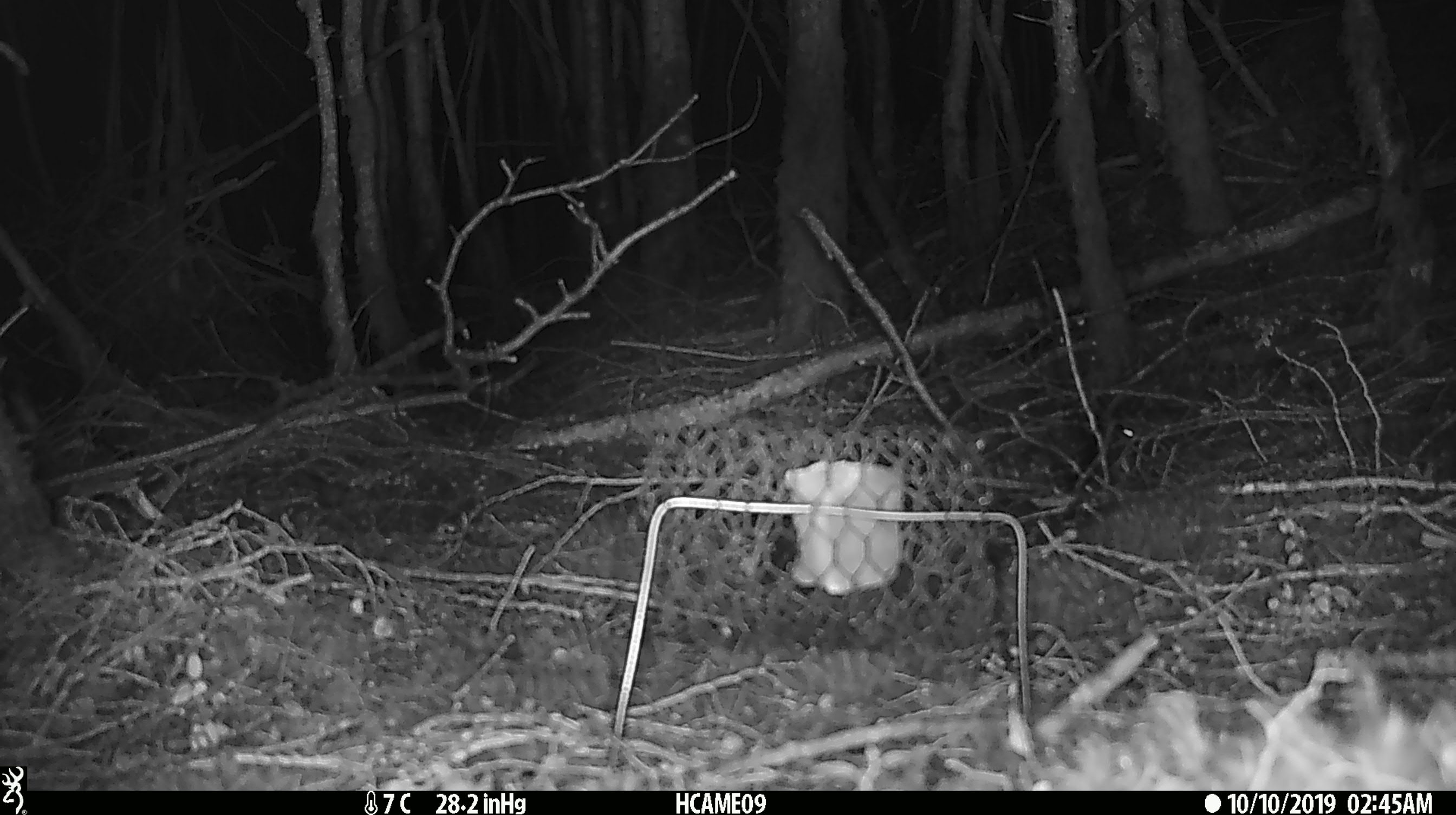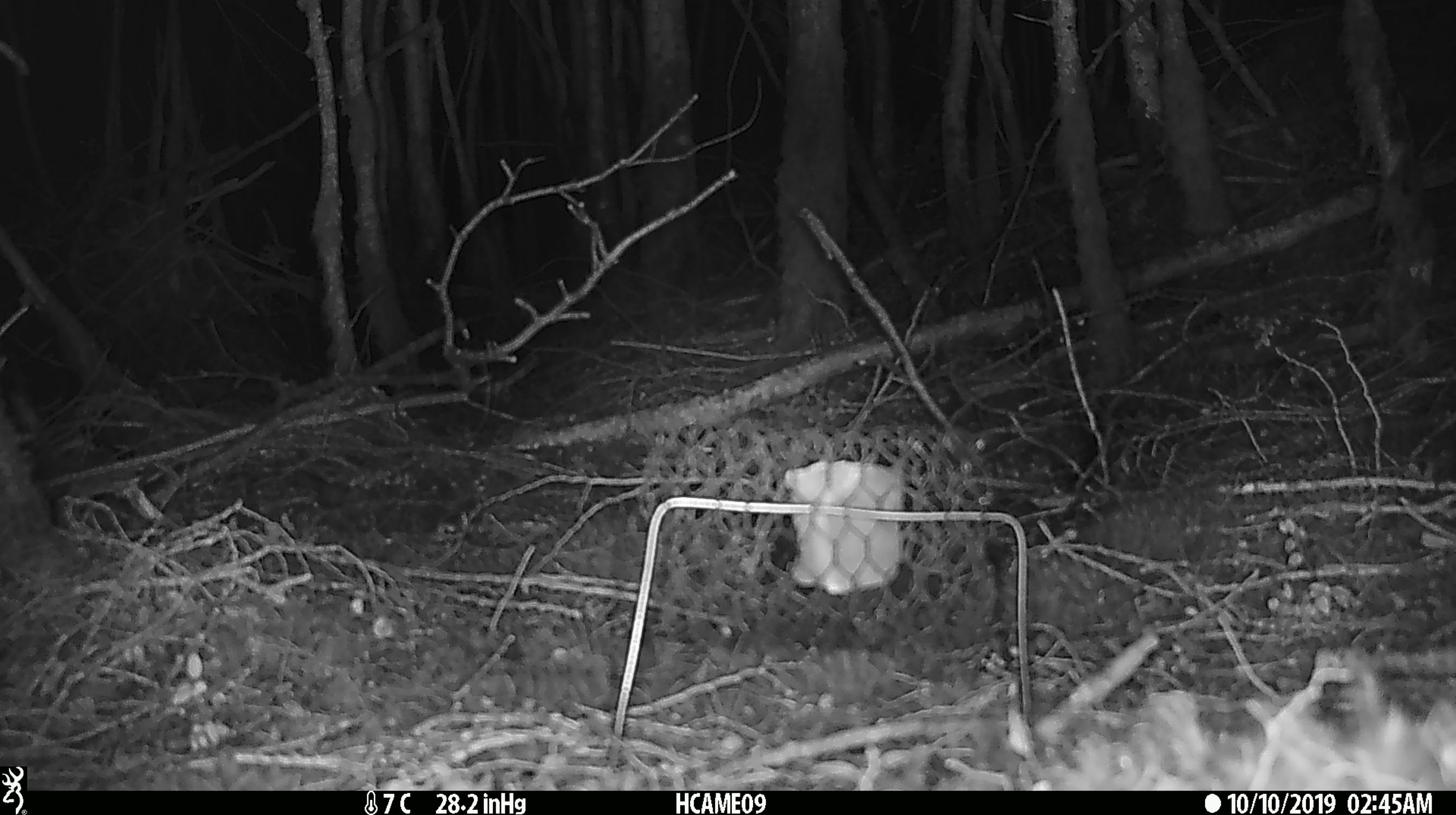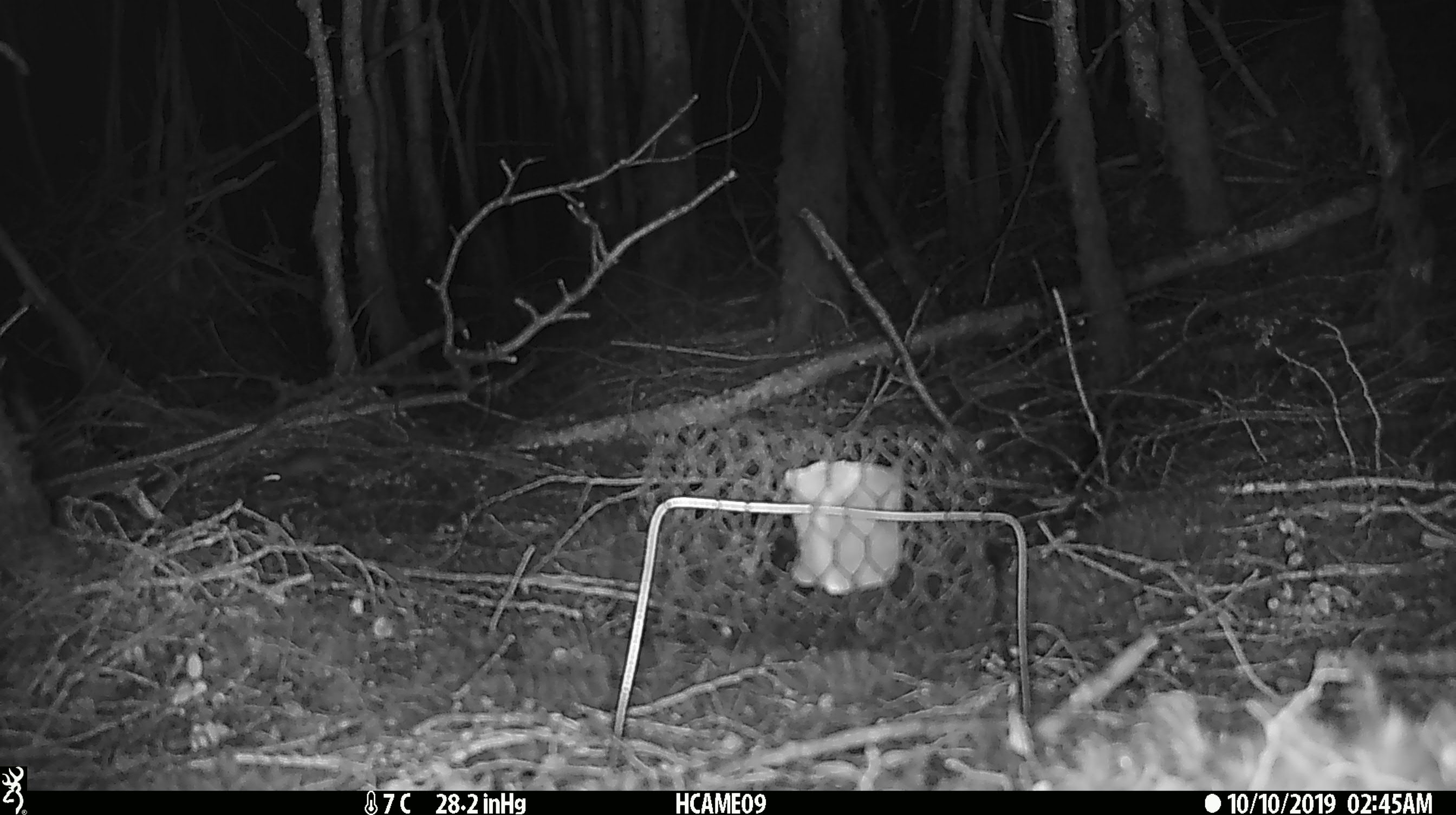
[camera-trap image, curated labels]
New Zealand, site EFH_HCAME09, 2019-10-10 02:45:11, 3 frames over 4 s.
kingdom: Animalia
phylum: Chordata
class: Mammalia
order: Rodentia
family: Muridae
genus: Mus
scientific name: Mus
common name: mouse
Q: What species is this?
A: Mouse (Mus).